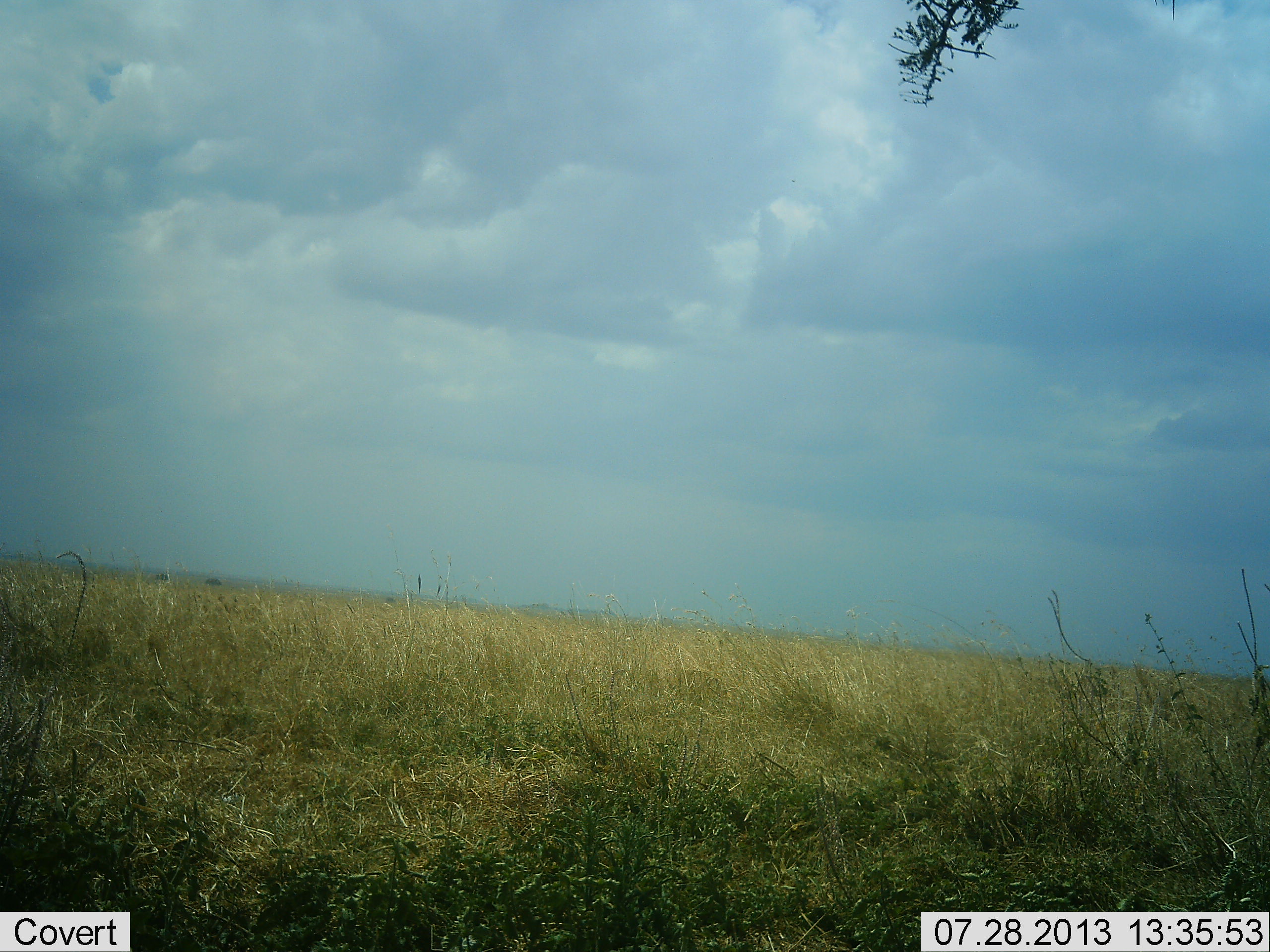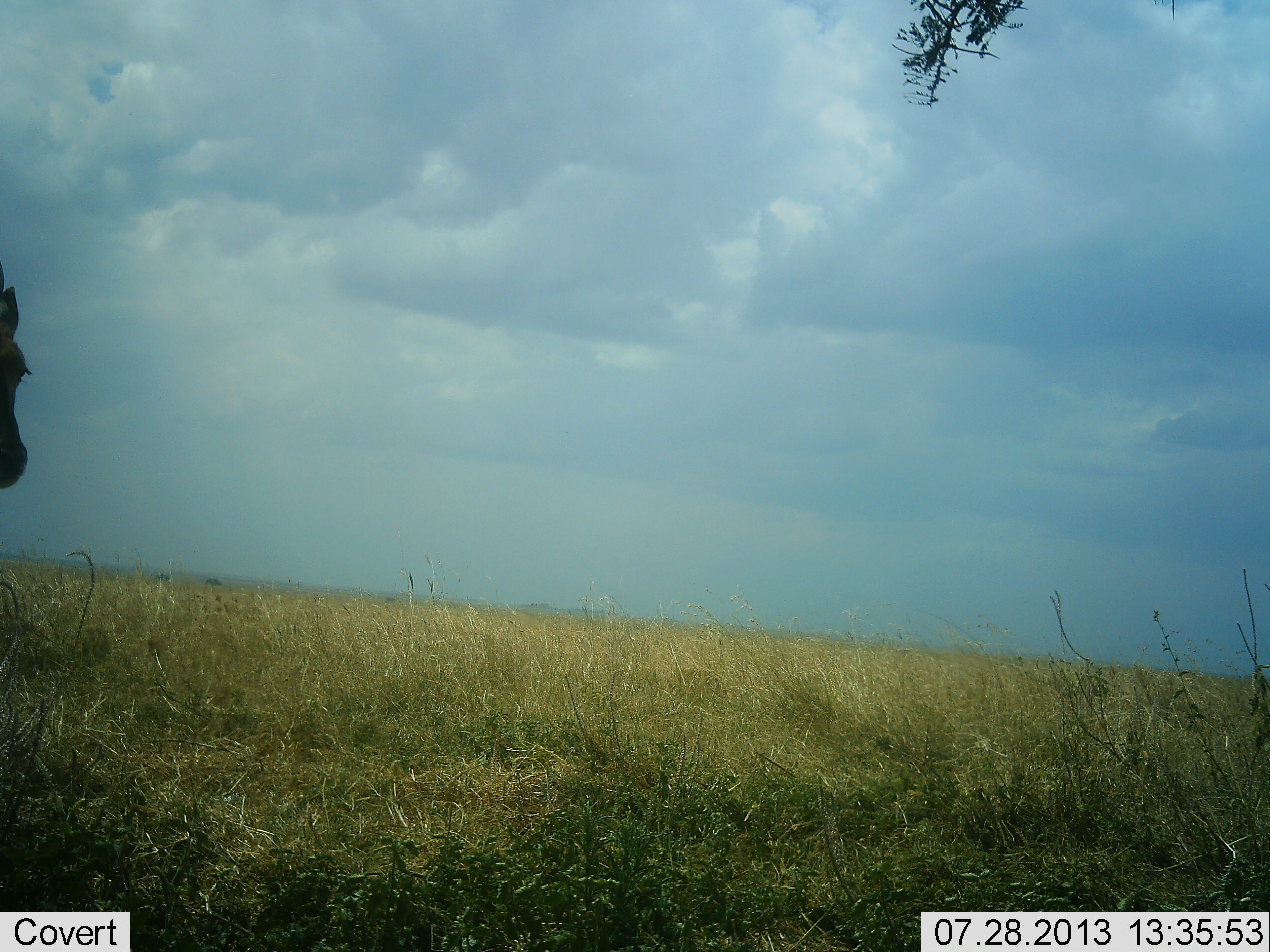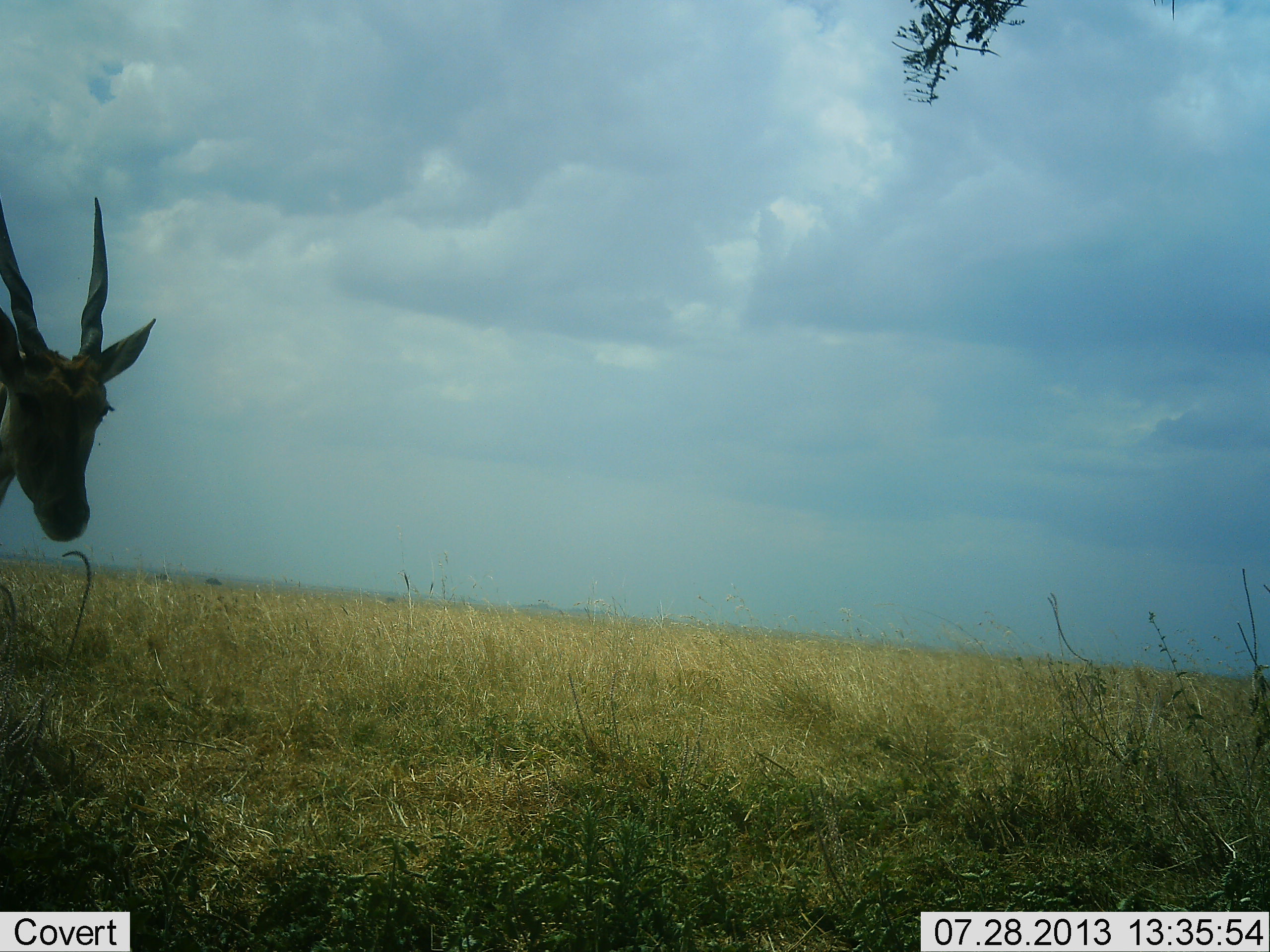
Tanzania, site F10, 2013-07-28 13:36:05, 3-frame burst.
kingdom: Animalia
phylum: Chordata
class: Mammalia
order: Artiodactyla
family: Bovidae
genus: Tragelaphus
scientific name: Tragelaphus oryx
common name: eland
Eland (Tragelaphus oryx), count 1. Behavior (volunteer vote fractions): standing 0%, resting 0%, moving 100%, interacting 0%. Young present (vote fraction): 0%. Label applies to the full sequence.